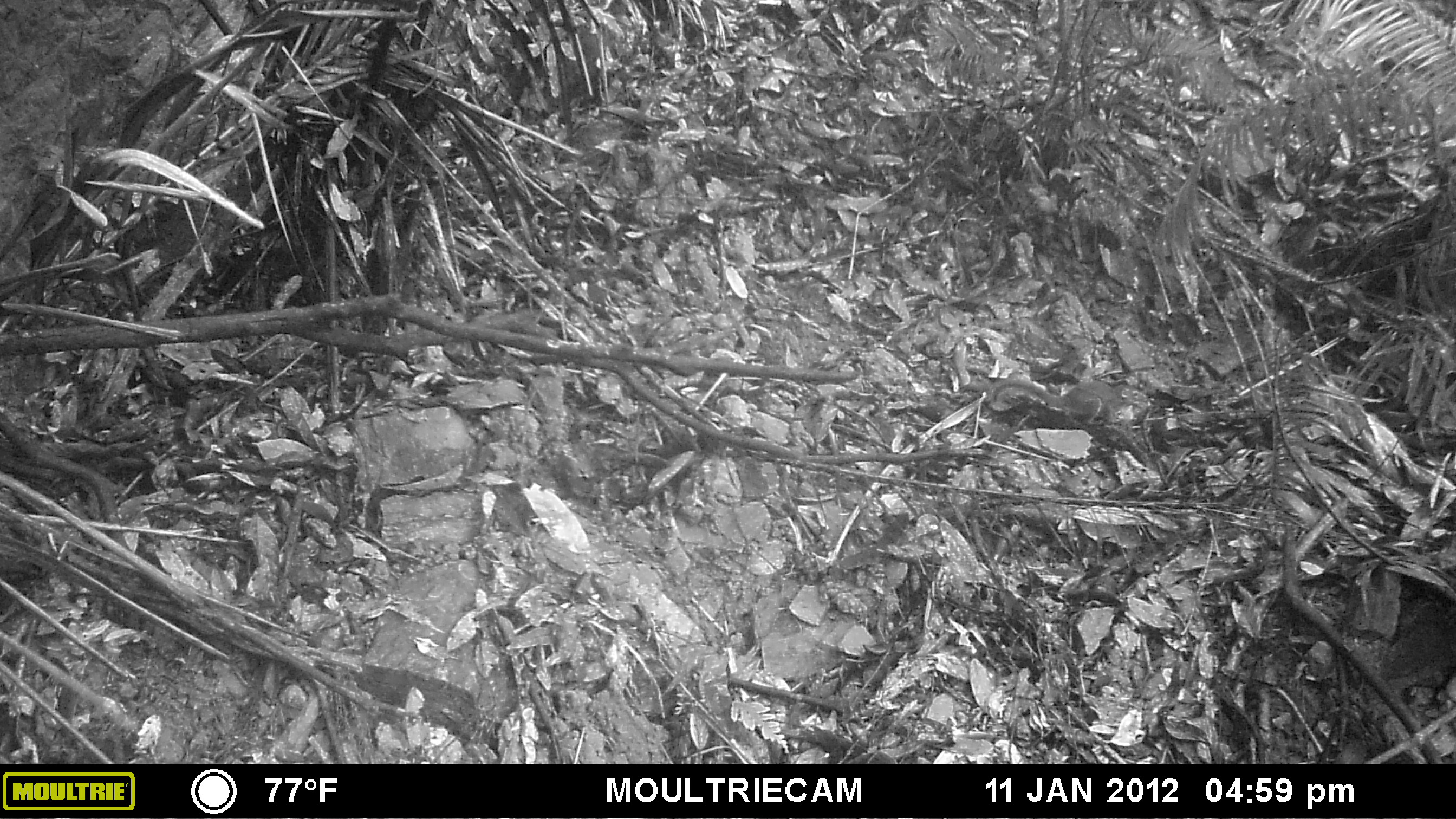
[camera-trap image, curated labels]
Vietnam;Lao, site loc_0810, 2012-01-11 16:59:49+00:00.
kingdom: Animalia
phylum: Chordata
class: Mammalia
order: Scandentia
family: Tupaiidae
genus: Tupaia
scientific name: Tupaia belangeri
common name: northern treeshrew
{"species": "northern treeshrew (Tupaia belangeri)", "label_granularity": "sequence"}